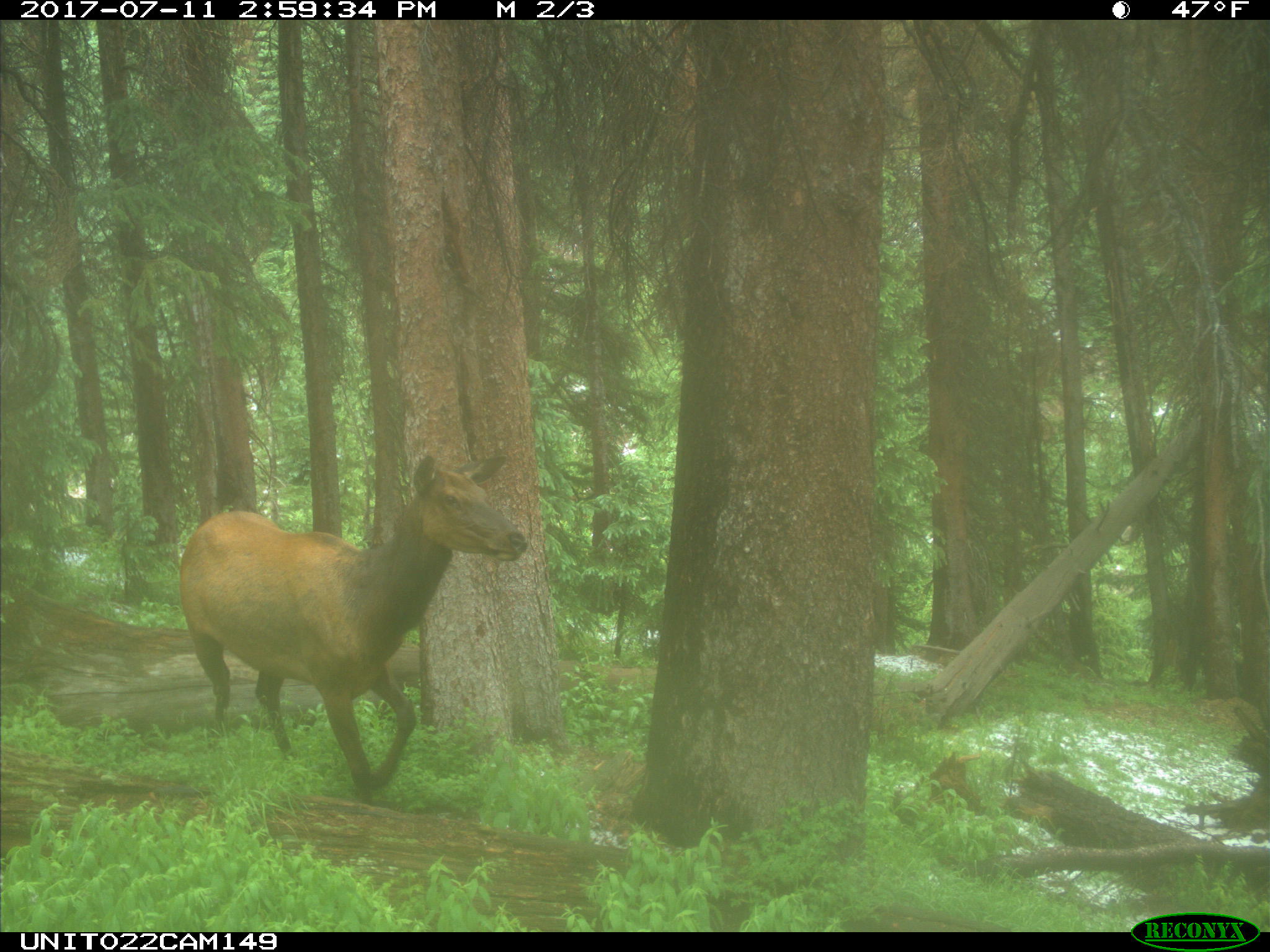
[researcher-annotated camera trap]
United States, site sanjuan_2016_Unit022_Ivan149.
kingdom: Animalia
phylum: Chordata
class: Mammalia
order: Artiodactyla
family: Cervidae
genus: Cervus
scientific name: Cervus elaphus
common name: red deer